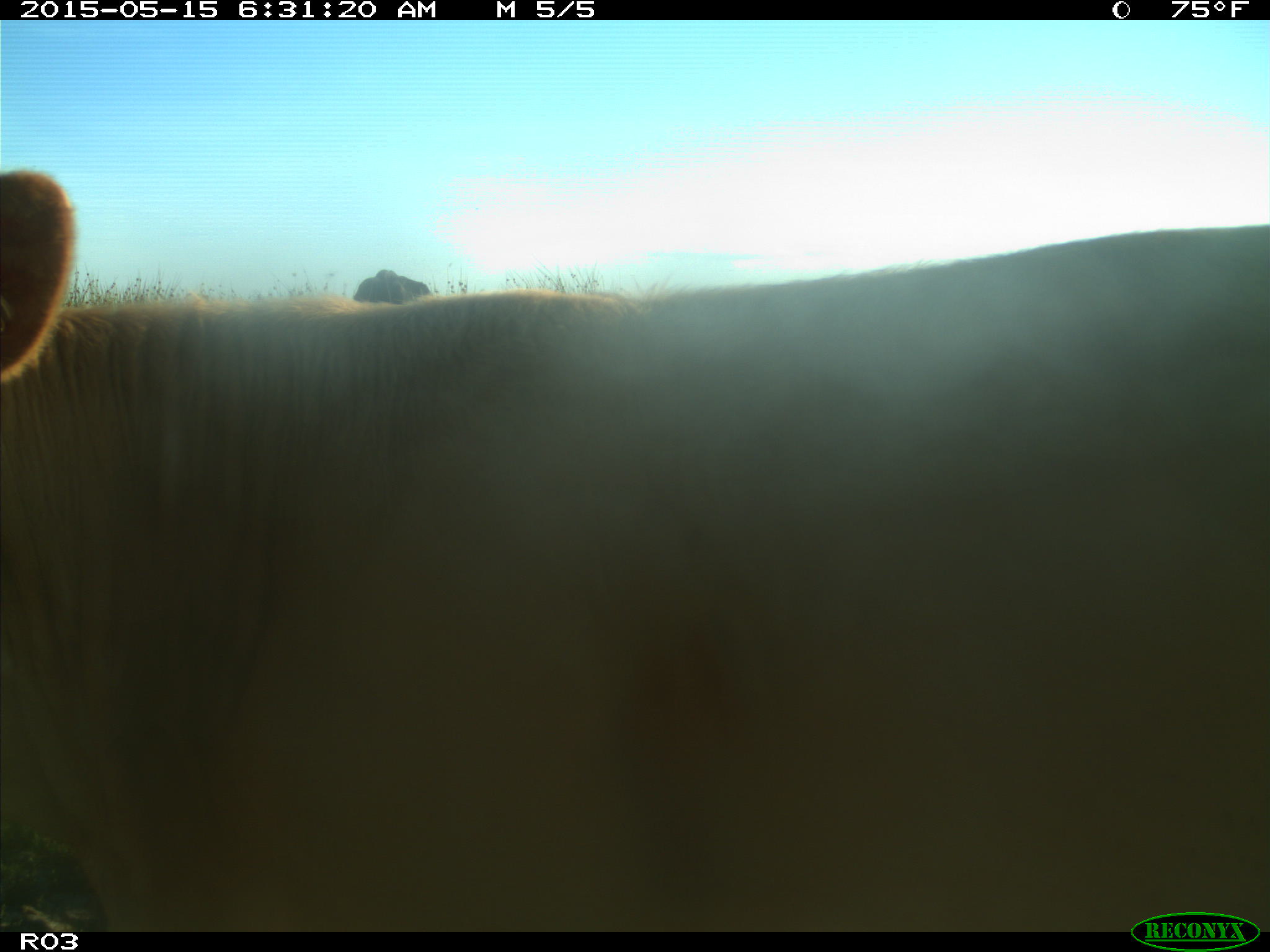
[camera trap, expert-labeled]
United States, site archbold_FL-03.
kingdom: Animalia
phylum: Chordata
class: Mammalia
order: Artiodactyla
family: Bovidae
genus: Bos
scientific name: Bos taurus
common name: domestic cow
Bos taurus (domestic cow).